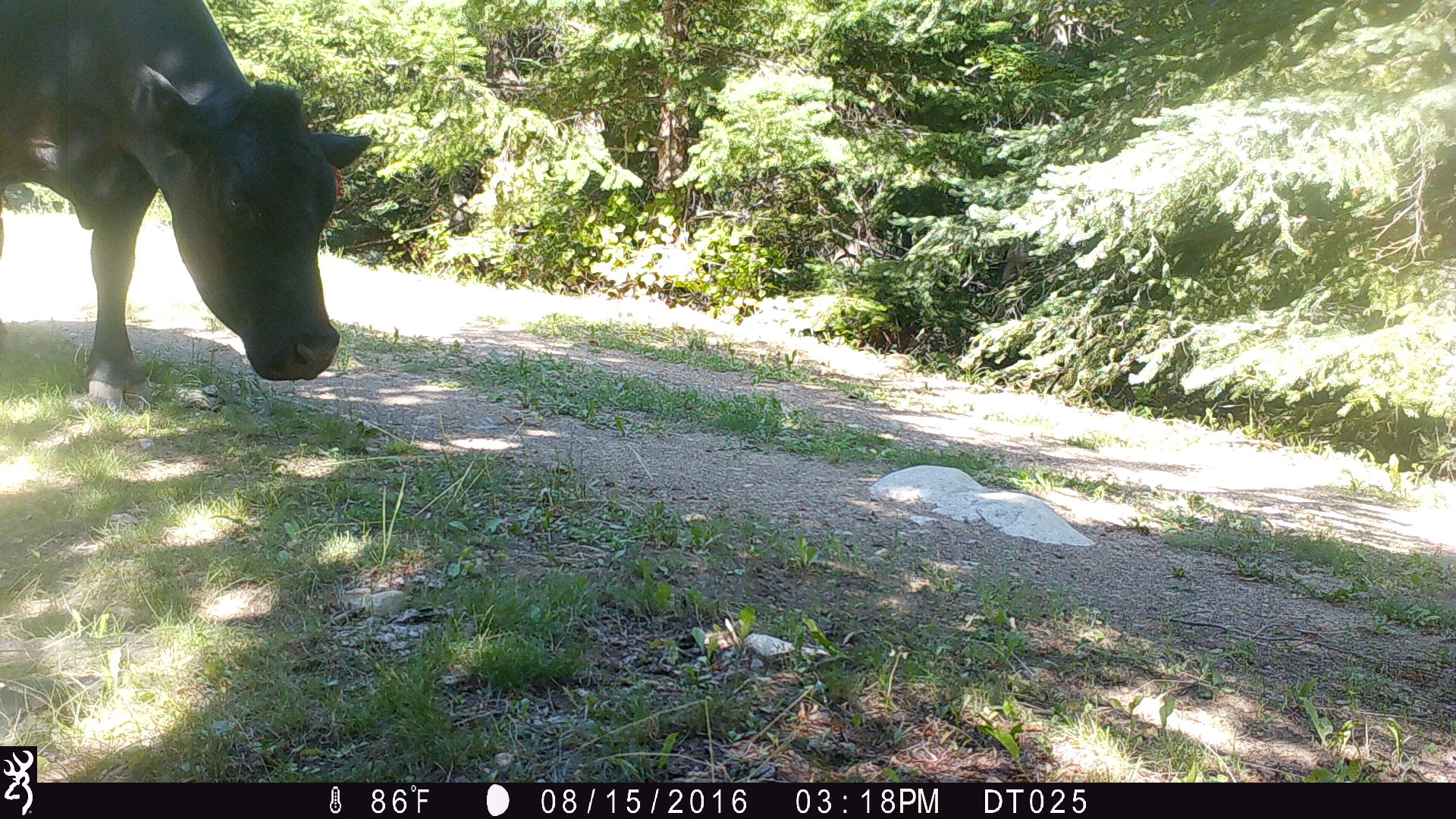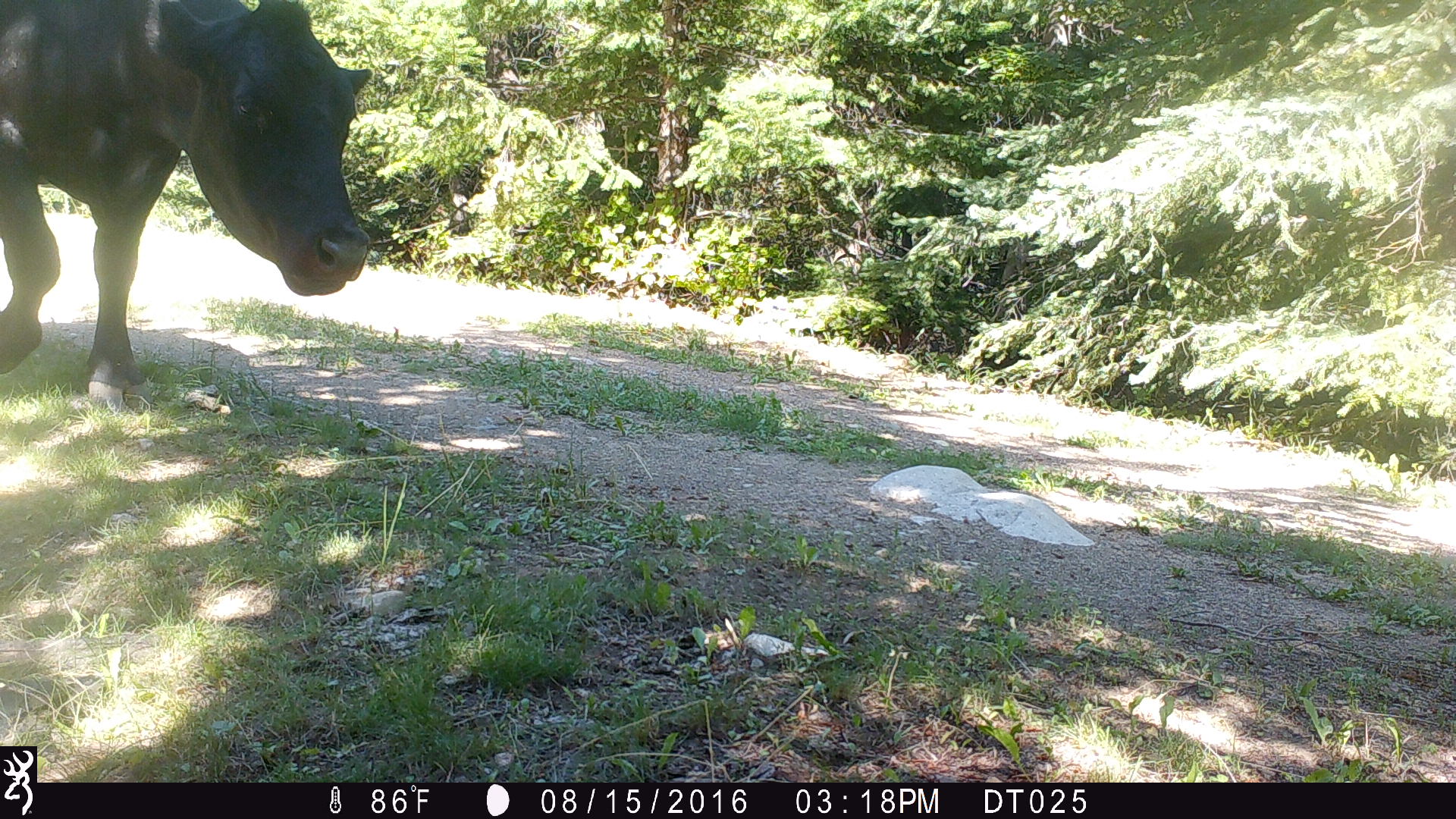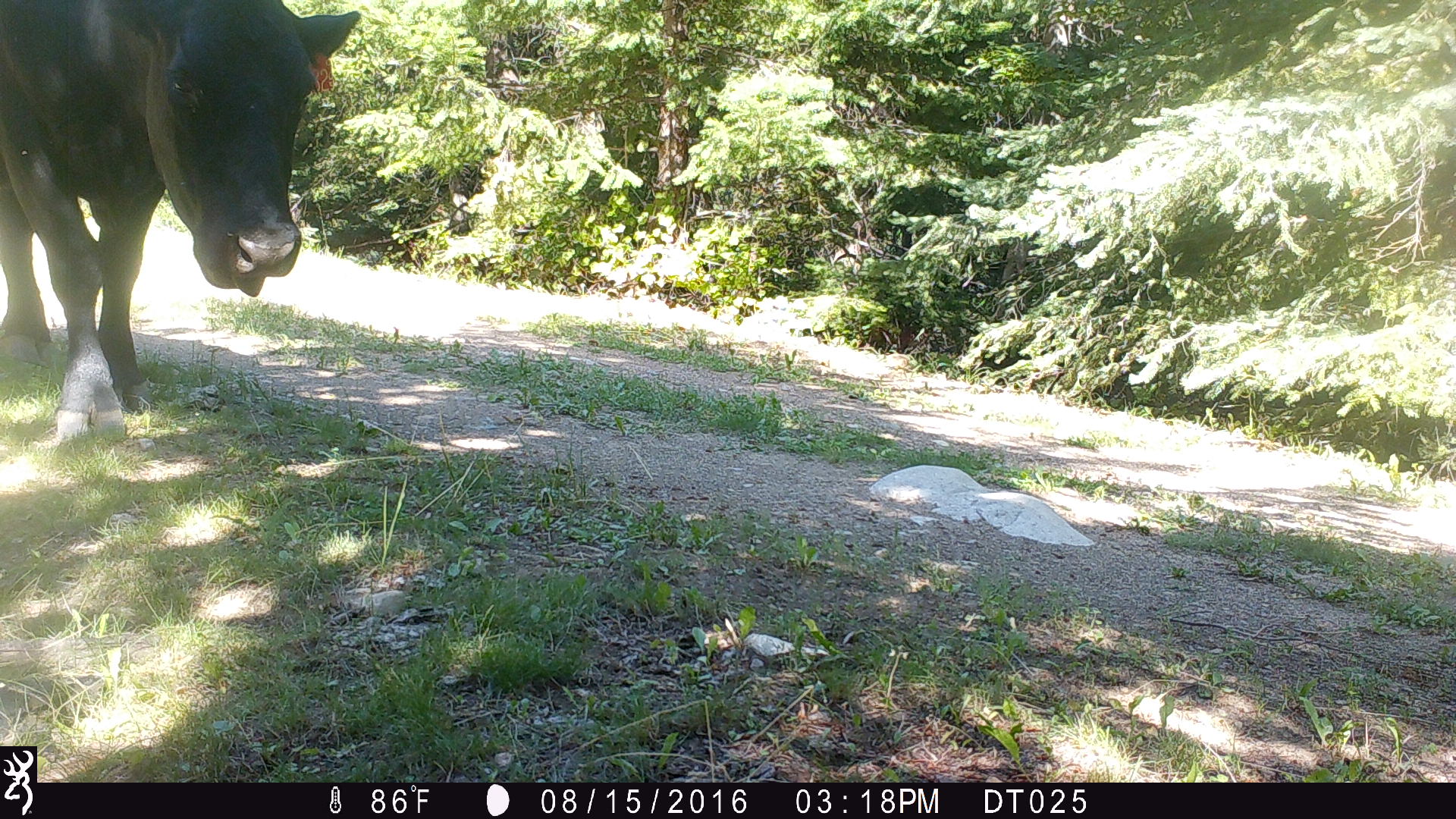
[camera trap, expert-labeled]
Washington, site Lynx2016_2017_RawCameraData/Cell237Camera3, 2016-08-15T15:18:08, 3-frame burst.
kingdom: Animalia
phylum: Chordata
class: Mammalia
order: Artiodactyla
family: Bovidae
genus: Bos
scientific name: Bos taurus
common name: domestic cattle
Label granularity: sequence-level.